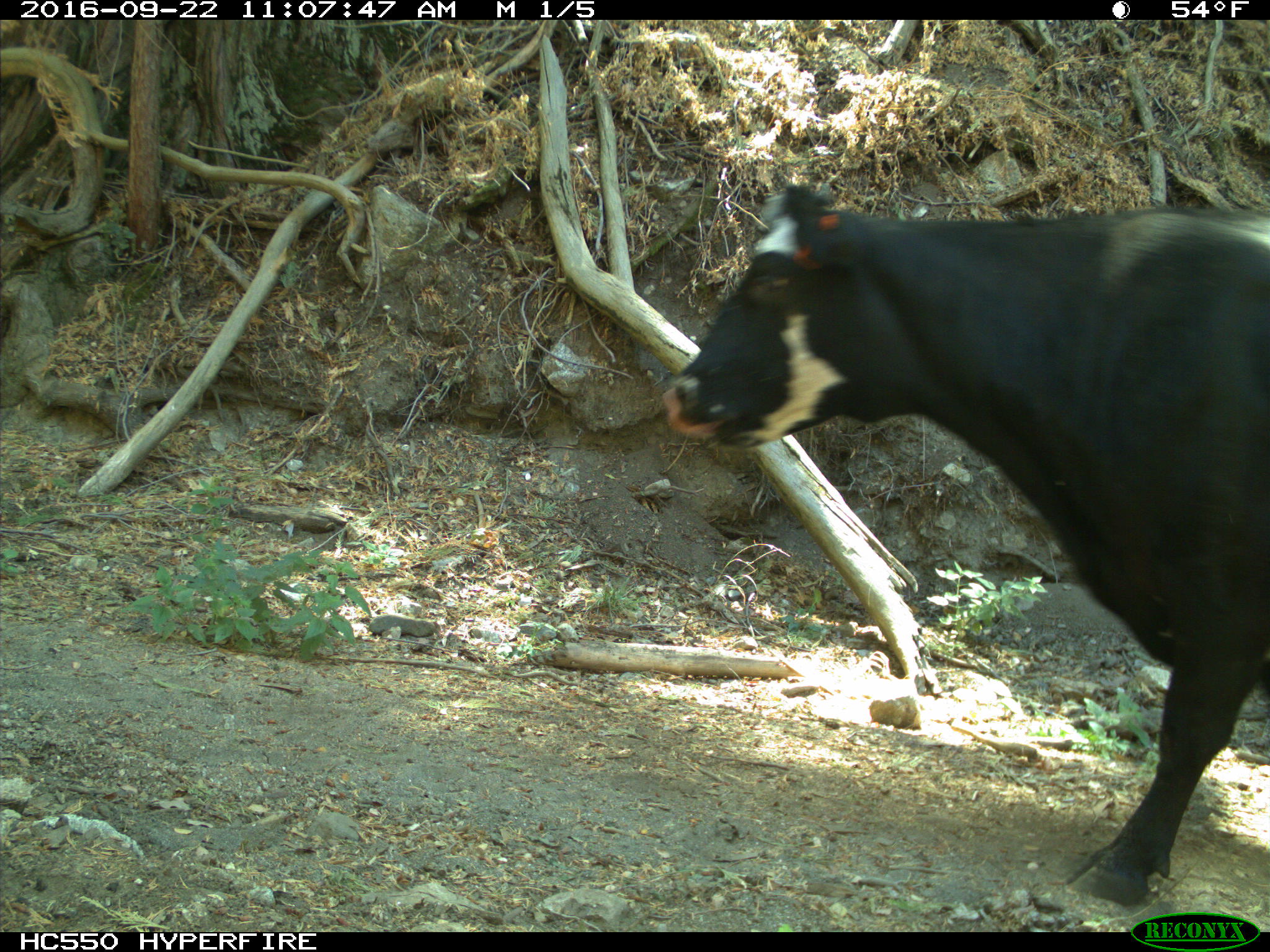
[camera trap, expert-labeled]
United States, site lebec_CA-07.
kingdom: Animalia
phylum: Chordata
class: Mammalia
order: Artiodactyla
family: Bovidae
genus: Bos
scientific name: Bos taurus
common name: domestic cow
Bos taurus (domestic cow).